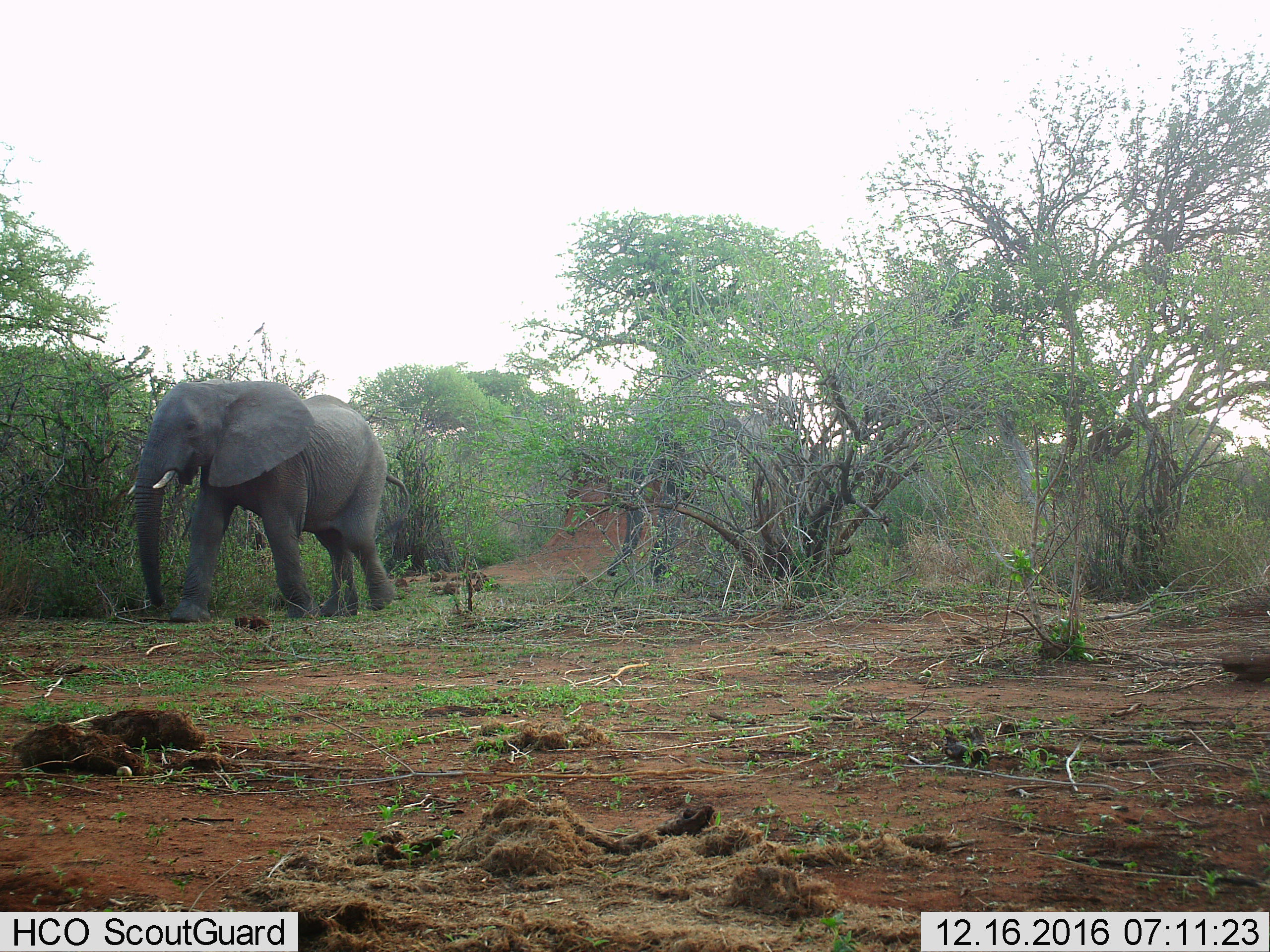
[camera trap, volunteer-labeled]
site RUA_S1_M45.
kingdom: Animalia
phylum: Chordata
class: Mammalia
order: Proboscidea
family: Elephantidae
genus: Loxodonta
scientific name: Loxodonta africana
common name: african bush elephant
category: elephant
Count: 1.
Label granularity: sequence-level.